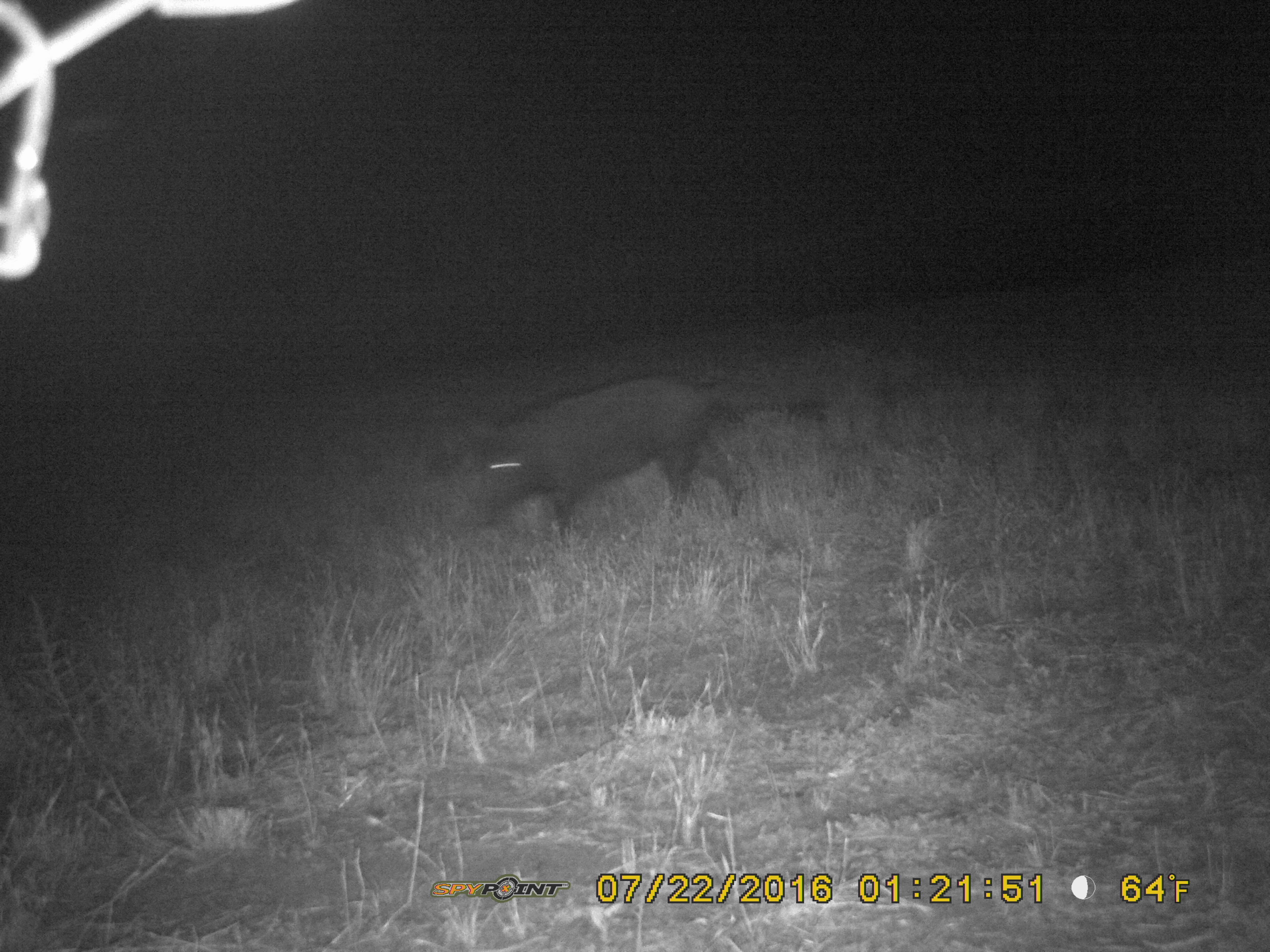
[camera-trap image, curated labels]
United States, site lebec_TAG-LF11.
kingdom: Animalia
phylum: Chordata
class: Mammalia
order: Artiodactyla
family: Suidae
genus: Sus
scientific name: Sus scrofa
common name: wild boar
Sus scrofa (wild boar).